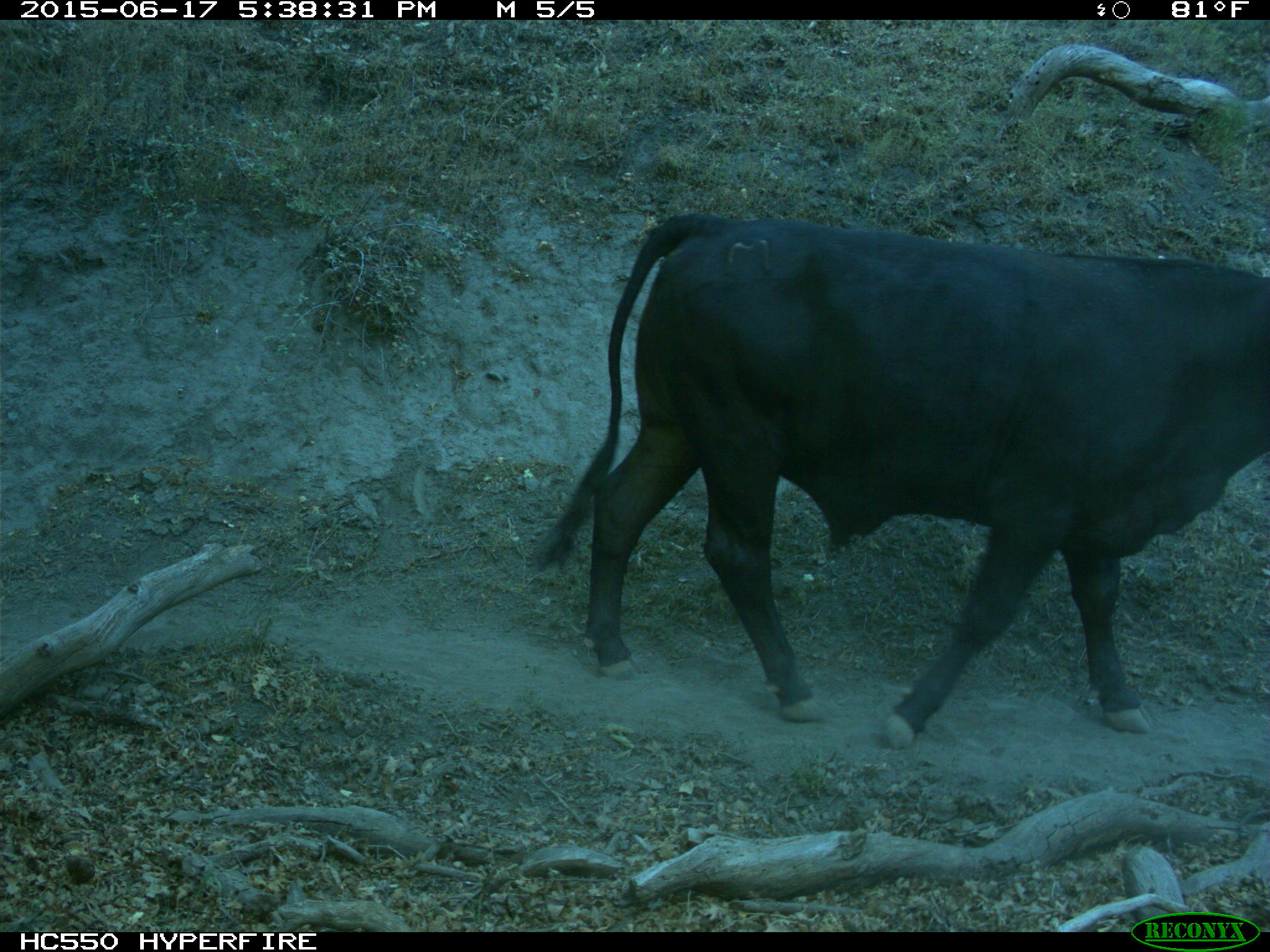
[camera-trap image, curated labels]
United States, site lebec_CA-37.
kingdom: Animalia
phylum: Chordata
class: Mammalia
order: Artiodactyla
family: Bovidae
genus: Bos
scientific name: Bos taurus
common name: domestic cow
Bos taurus (domestic cow).